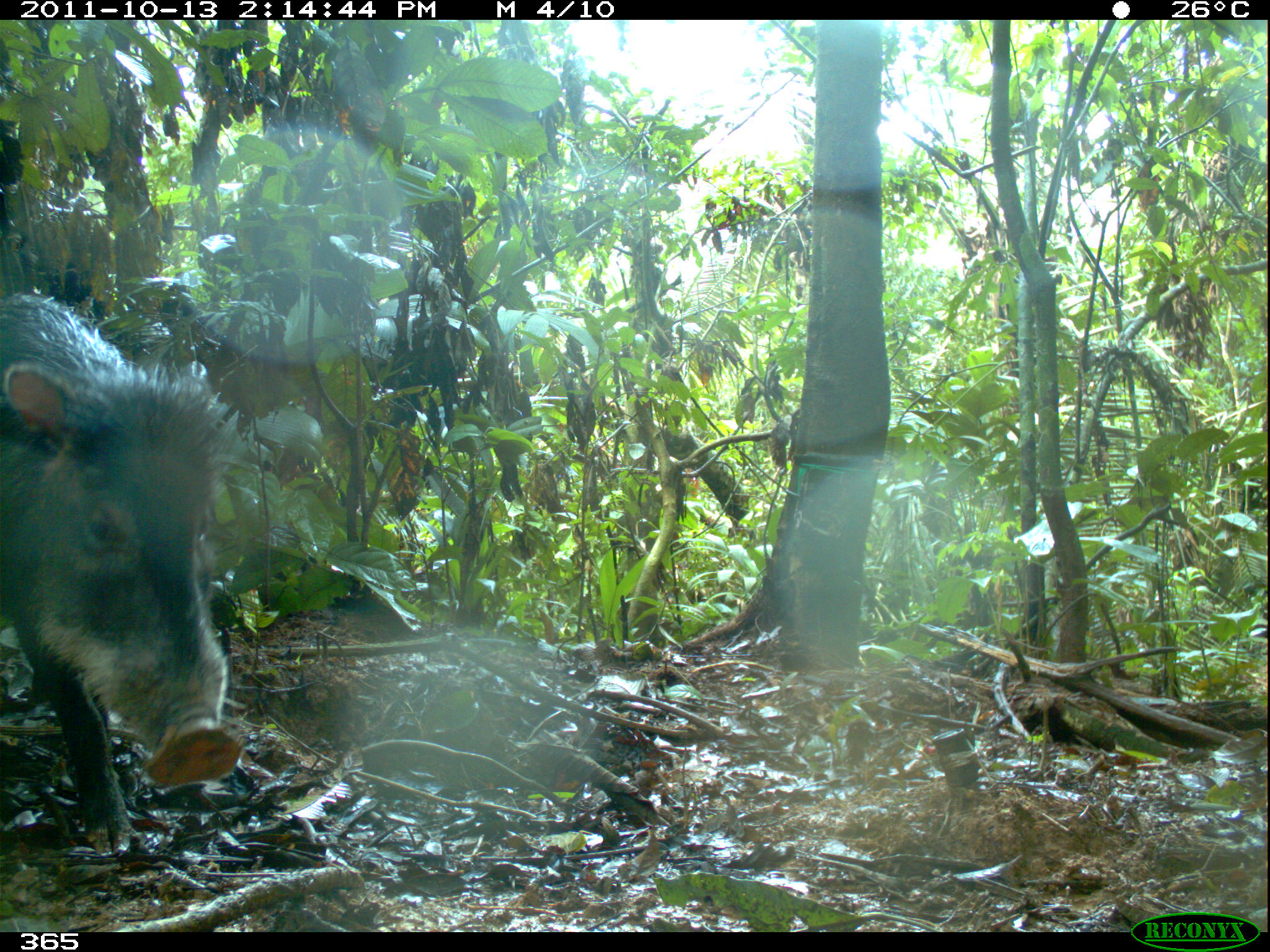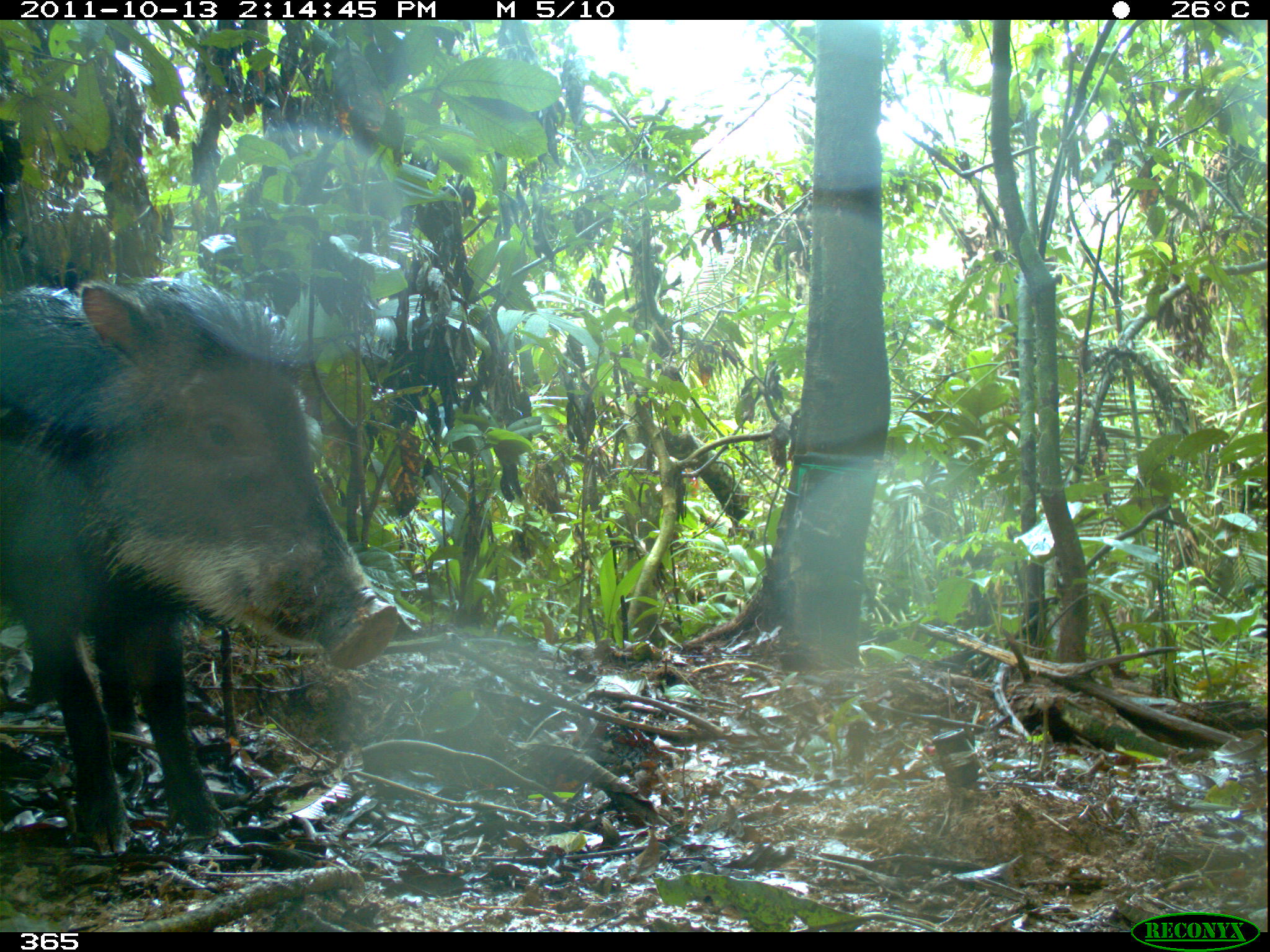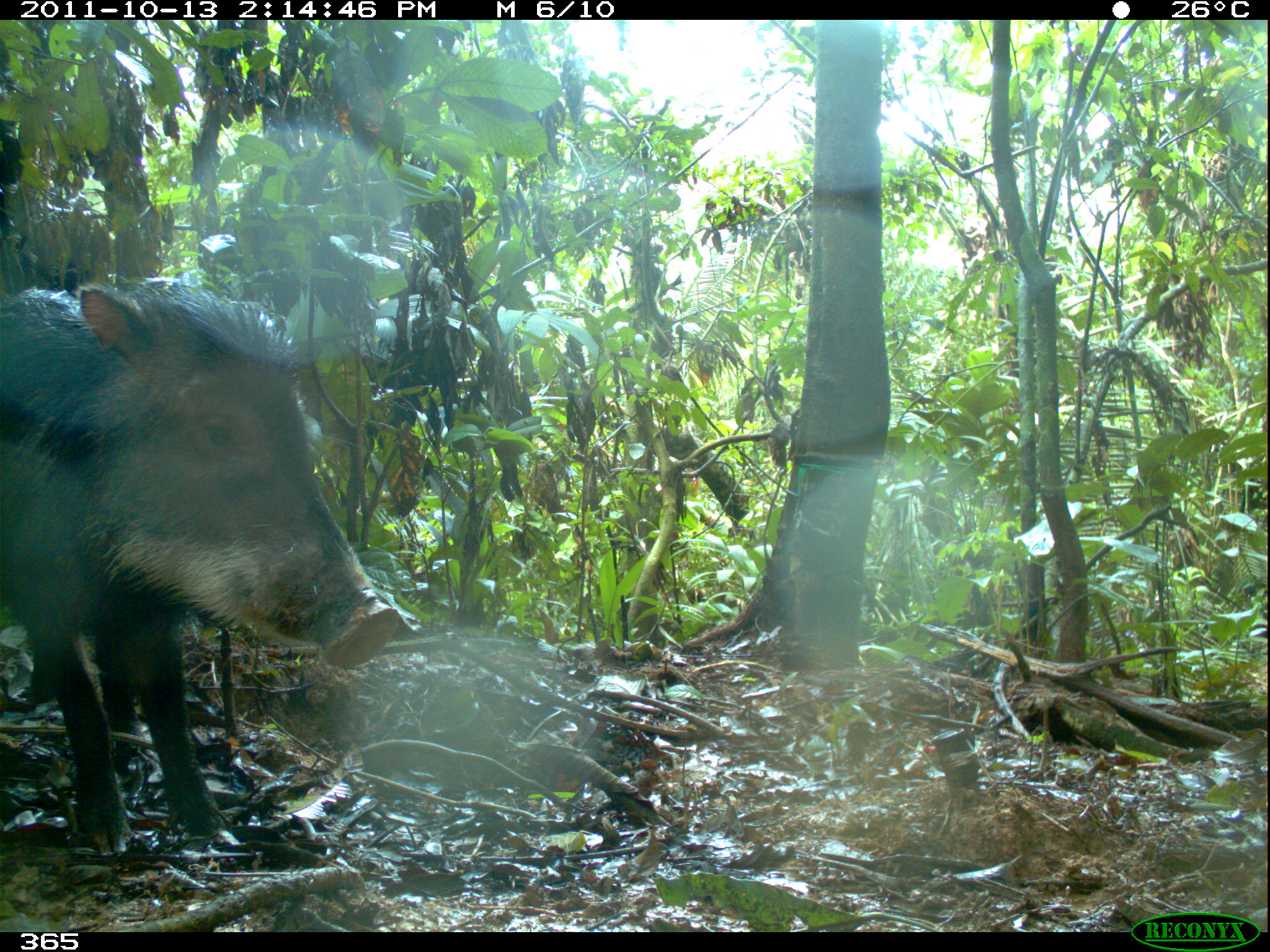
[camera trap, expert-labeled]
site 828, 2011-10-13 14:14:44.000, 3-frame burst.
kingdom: Animalia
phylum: Chordata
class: Mammalia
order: Artiodactyla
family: Tayassuidae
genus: Tayassu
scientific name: Tayassu pecari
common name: white-lipped peccary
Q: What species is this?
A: Tayassu pecari (white-lipped peccary).